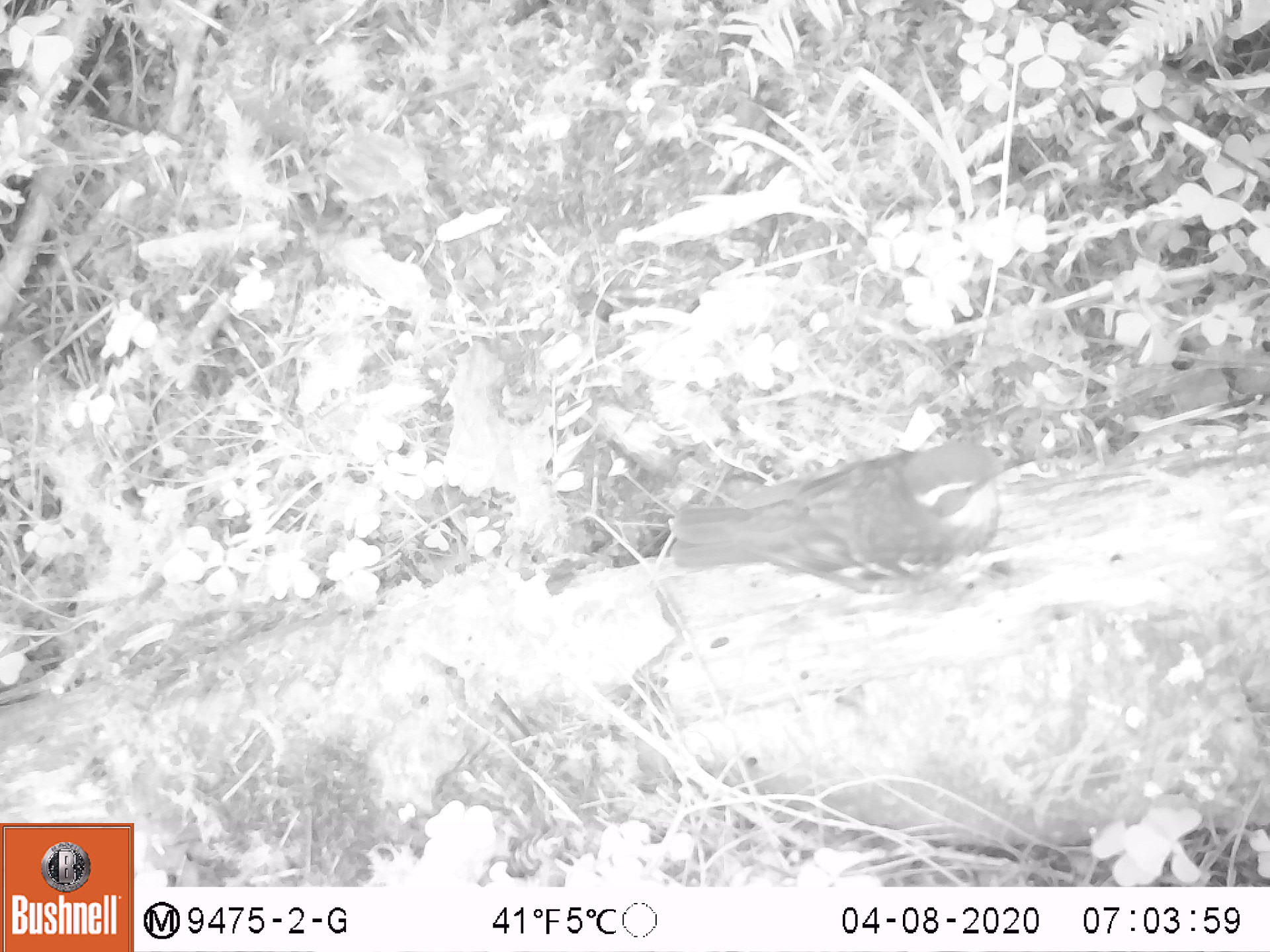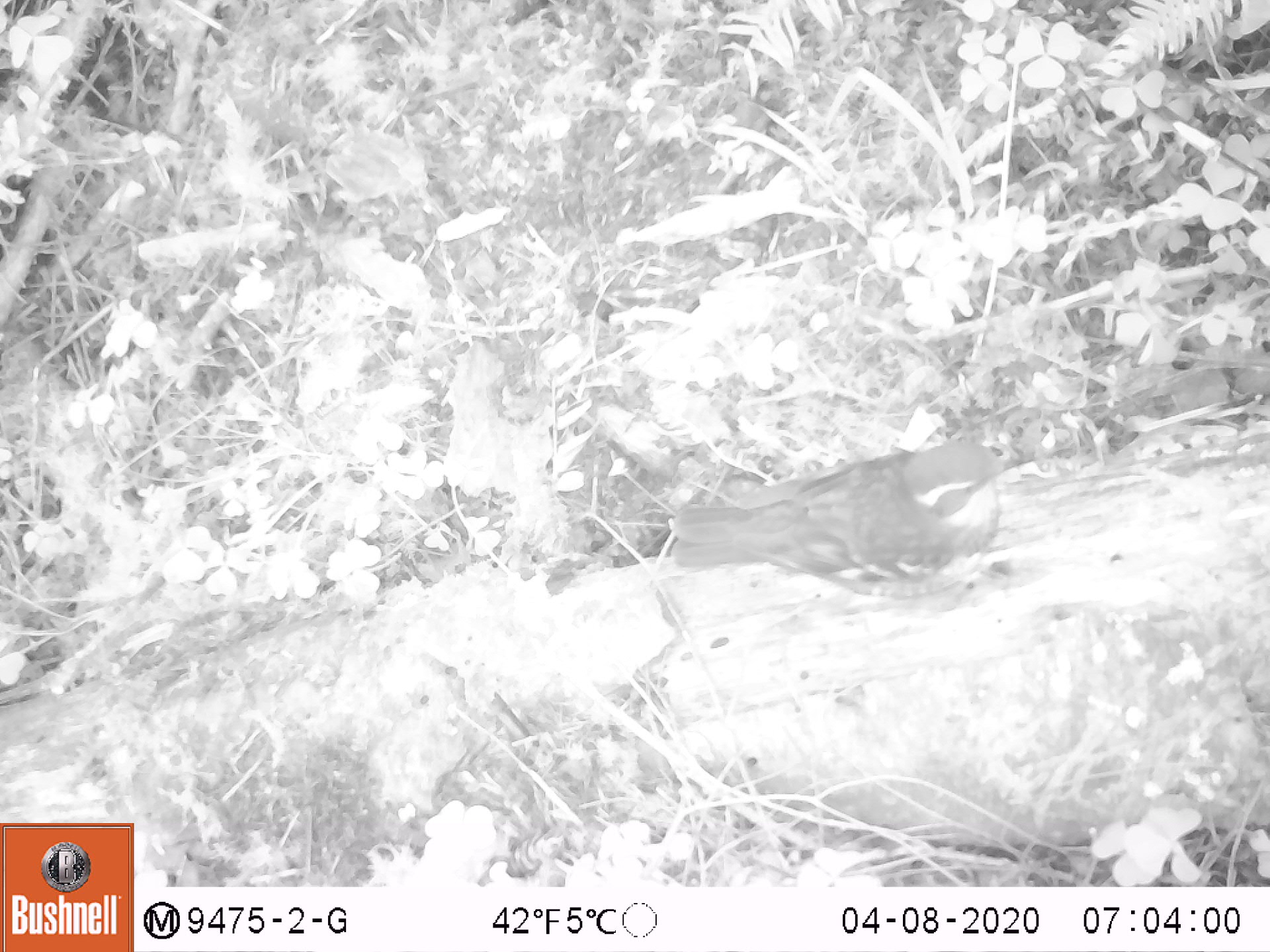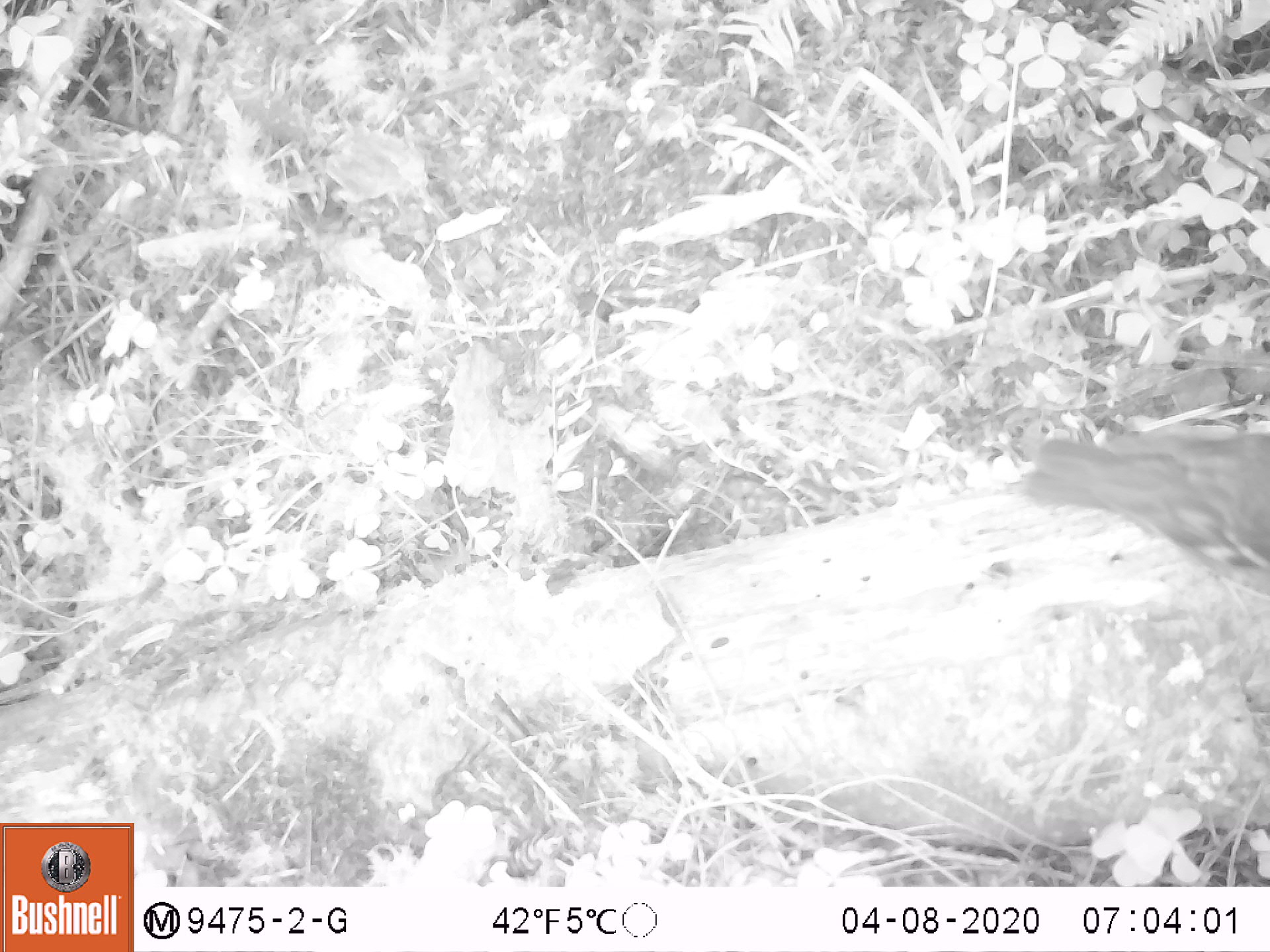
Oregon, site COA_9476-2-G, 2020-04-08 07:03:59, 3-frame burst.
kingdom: Animalia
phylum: Chordata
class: Aves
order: Passeriformes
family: Turdidae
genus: Ixoreus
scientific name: Ixoreus naevius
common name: varied thrush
Varied thrush (Ixoreus naevius).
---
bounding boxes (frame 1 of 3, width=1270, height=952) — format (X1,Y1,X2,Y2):
varied thrush: (670,444,1020,601)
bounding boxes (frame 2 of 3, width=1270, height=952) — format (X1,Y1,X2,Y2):
varied thrush: (663,438,1022,601)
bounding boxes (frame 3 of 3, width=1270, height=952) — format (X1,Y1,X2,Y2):
varied thrush: (1028,429,1265,582)